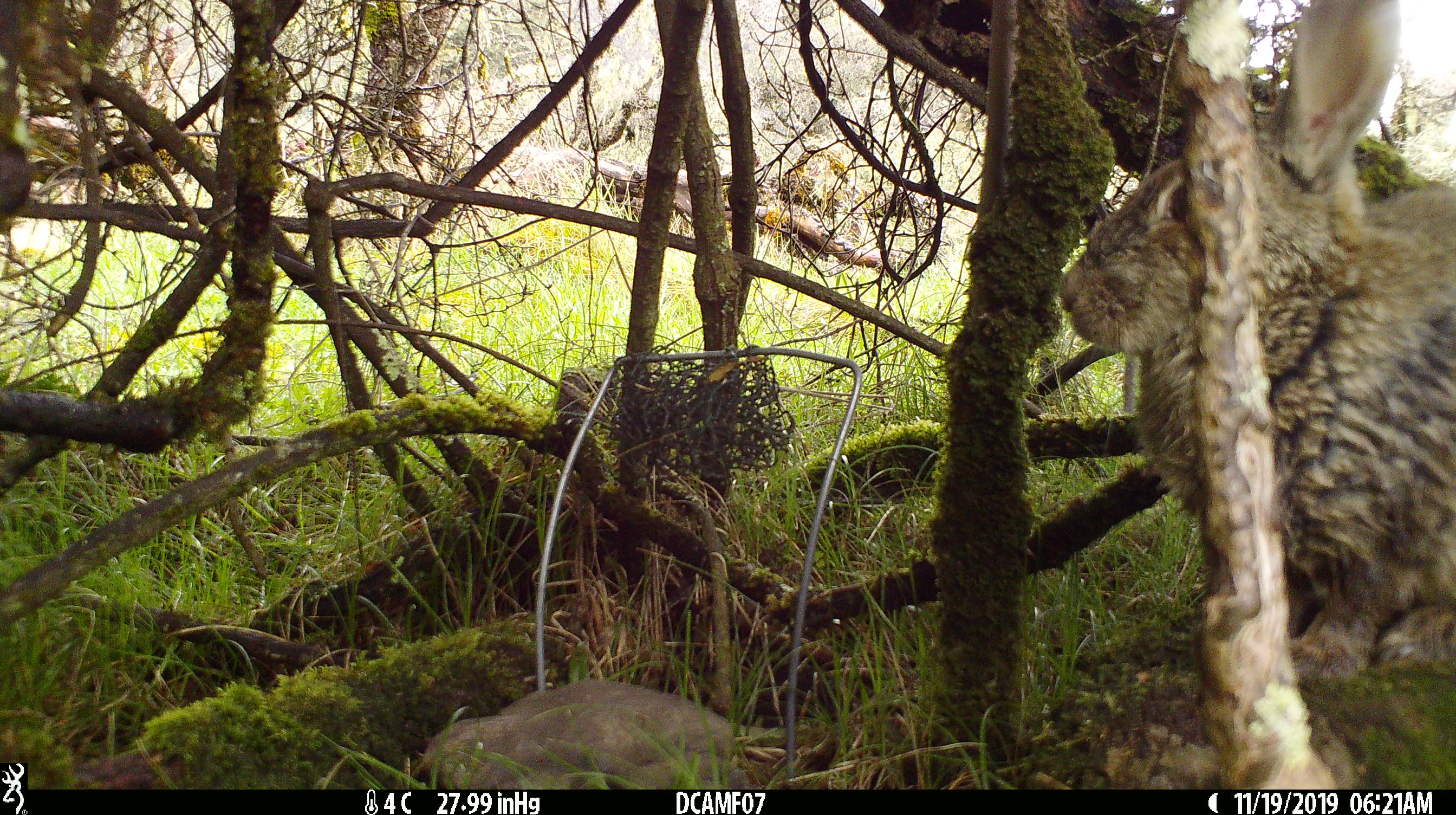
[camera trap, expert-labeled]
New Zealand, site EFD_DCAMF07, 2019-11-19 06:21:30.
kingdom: Animalia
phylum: Chordata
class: Mammalia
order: Lagomorpha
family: Leporidae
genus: Oryctolagus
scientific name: Oryctolagus cuniculus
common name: european rabbit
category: rabbit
Rabbit (european rabbit) (Oryctolagus cuniculus).